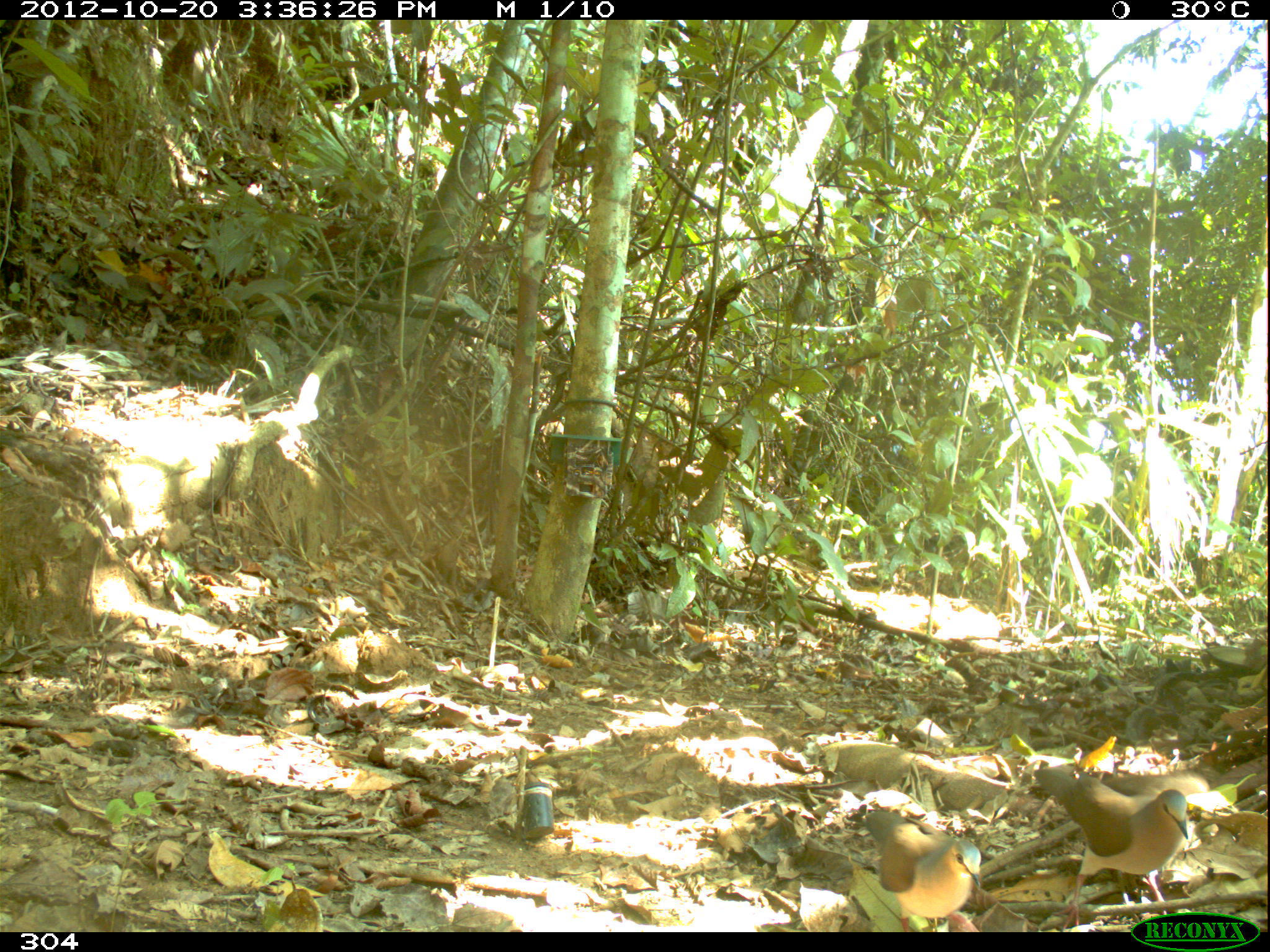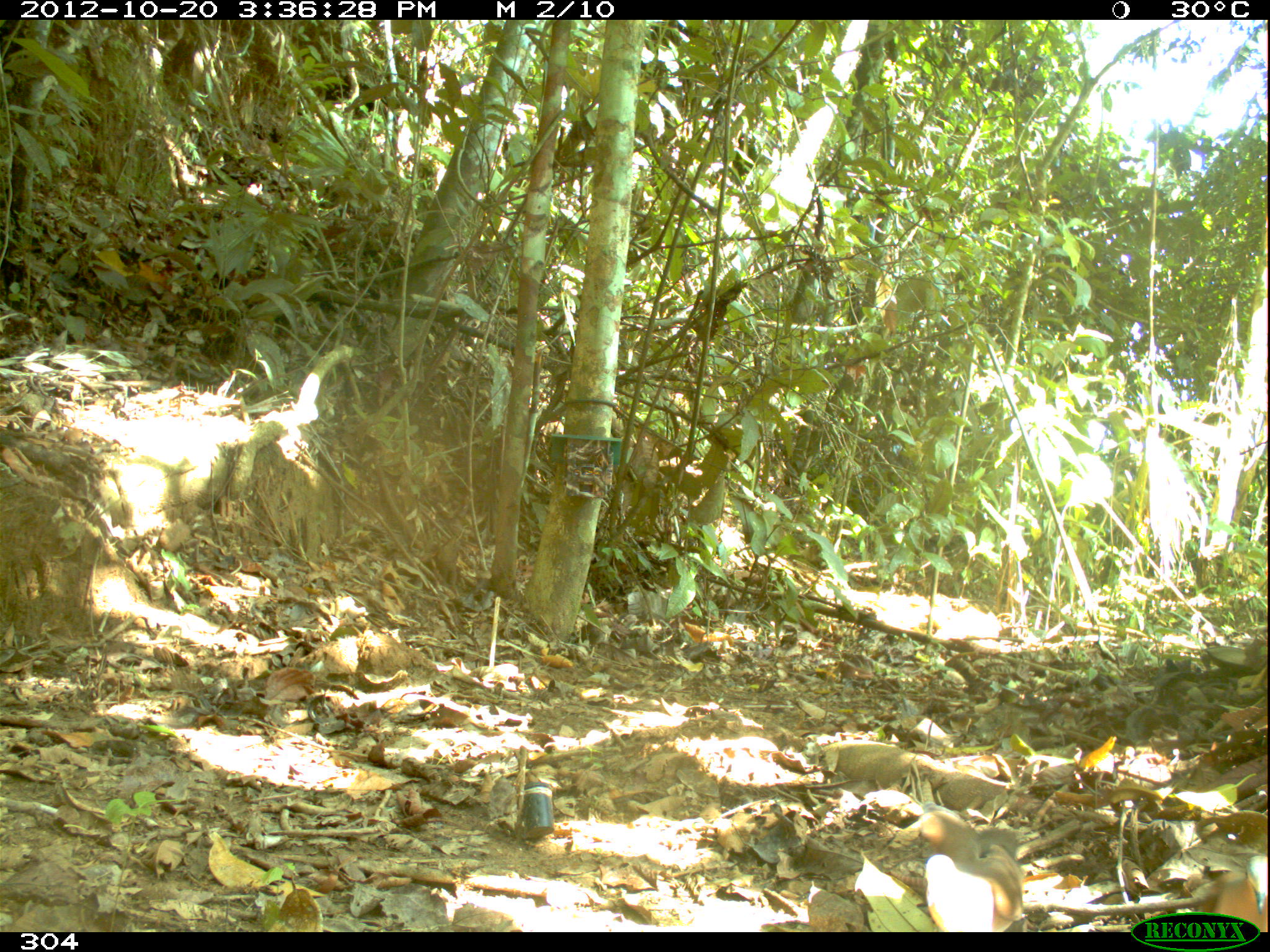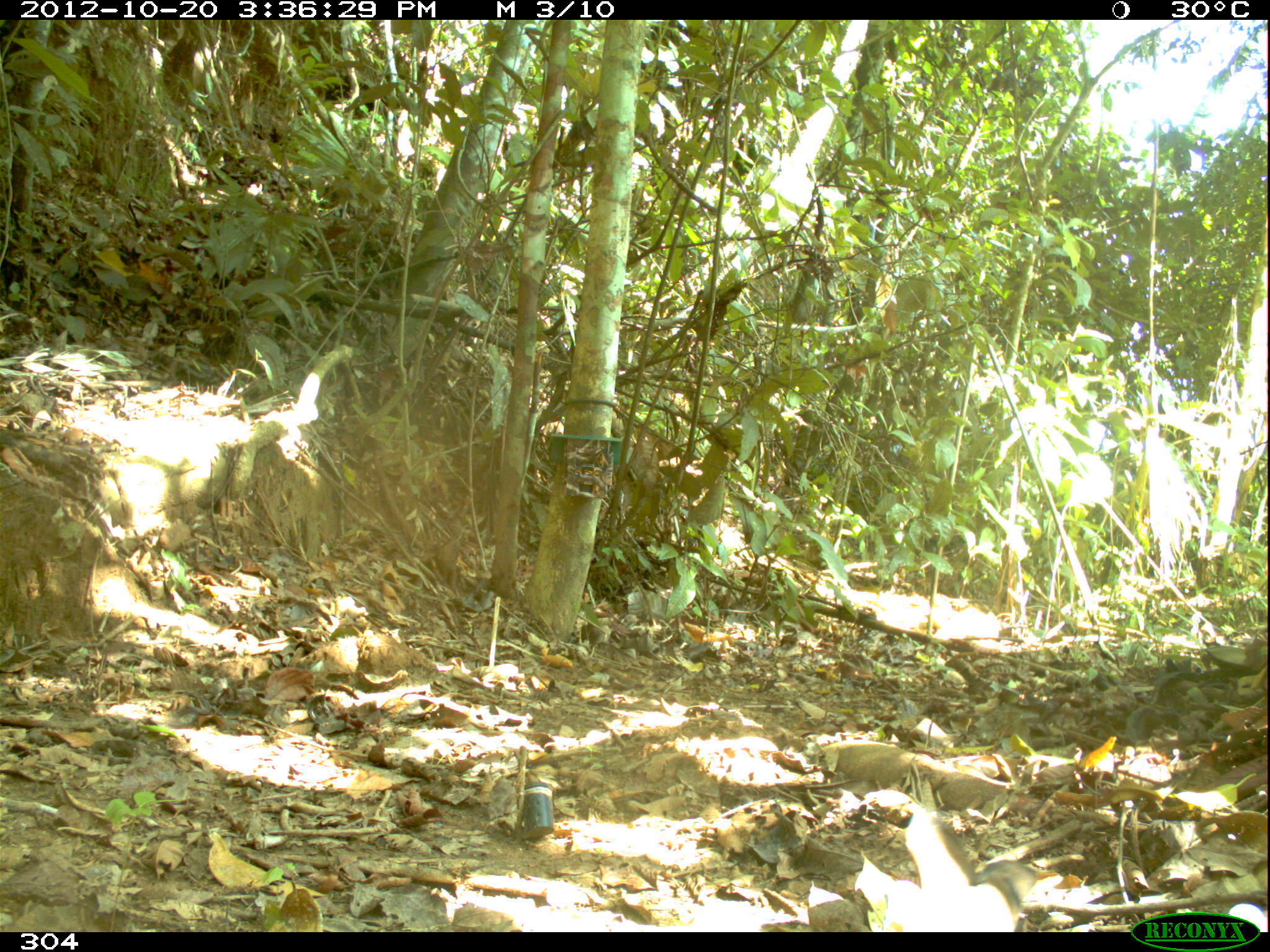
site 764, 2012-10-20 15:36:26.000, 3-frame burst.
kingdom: Animalia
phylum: Chordata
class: Aves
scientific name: Aves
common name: bird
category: unknown bird